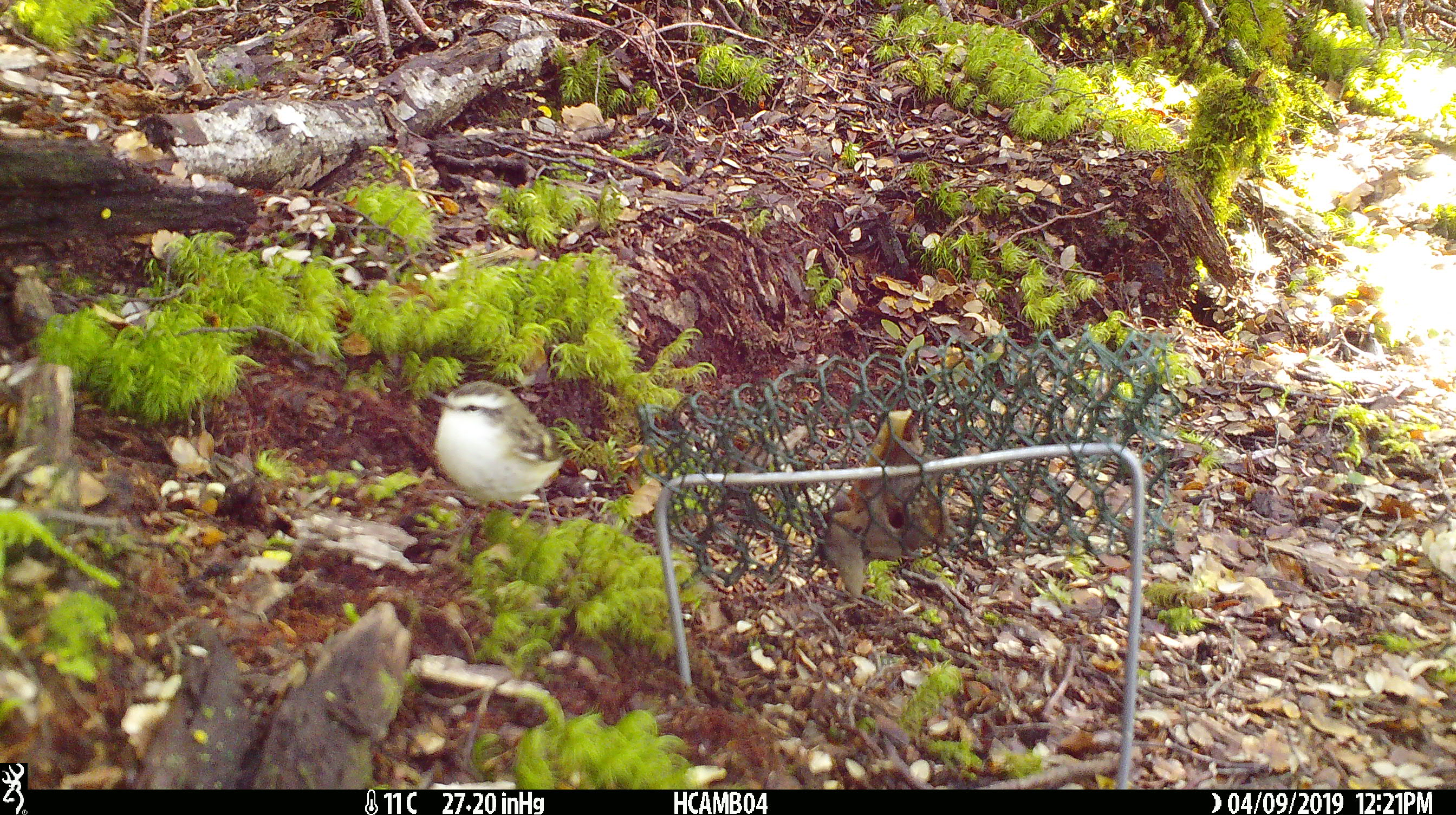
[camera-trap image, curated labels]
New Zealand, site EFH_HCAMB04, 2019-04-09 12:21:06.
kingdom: Animalia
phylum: Chordata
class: Aves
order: Passeriformes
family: Acanthisittidae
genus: Acanthisitta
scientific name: Acanthisitta chloris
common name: rifleman